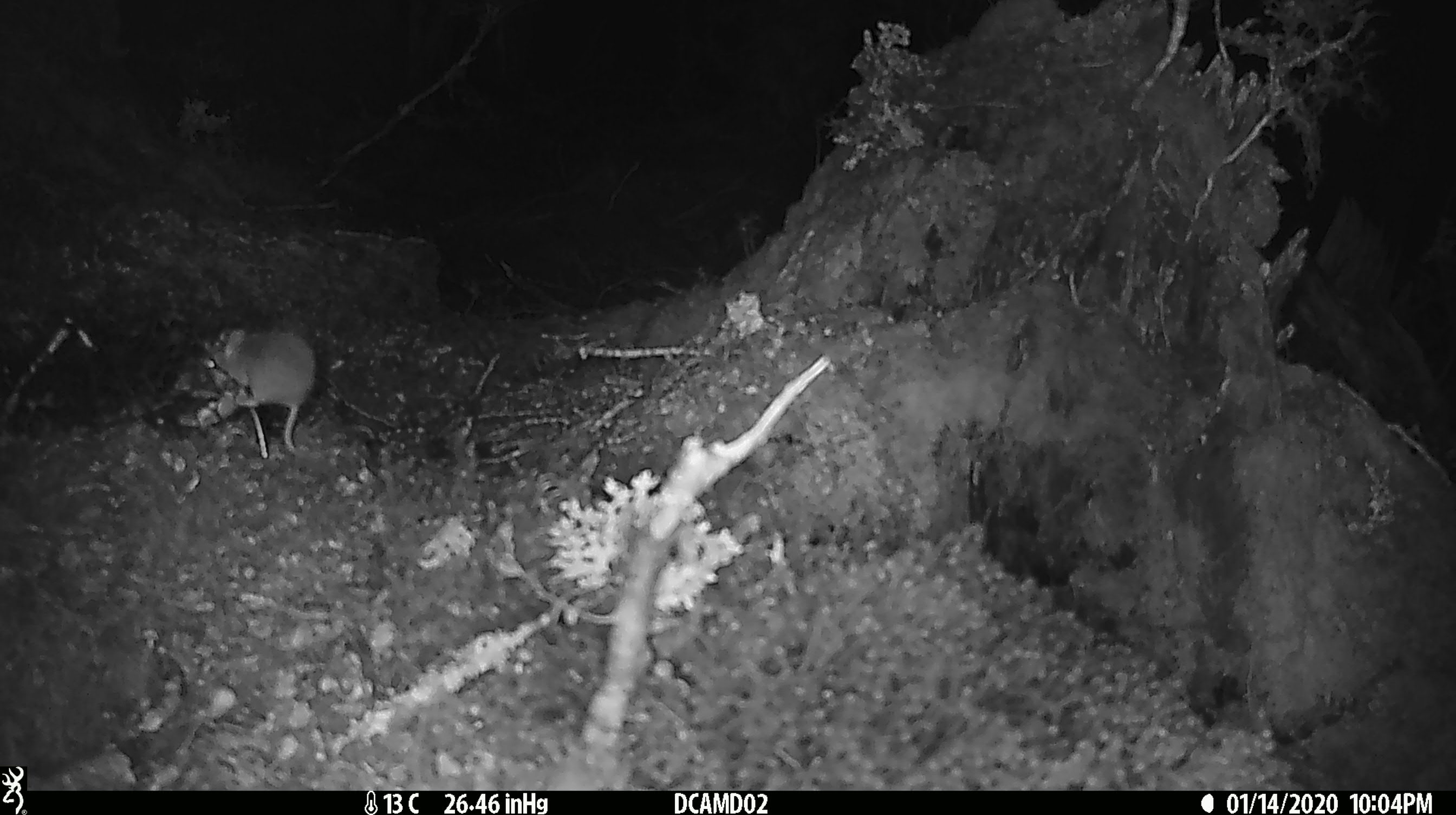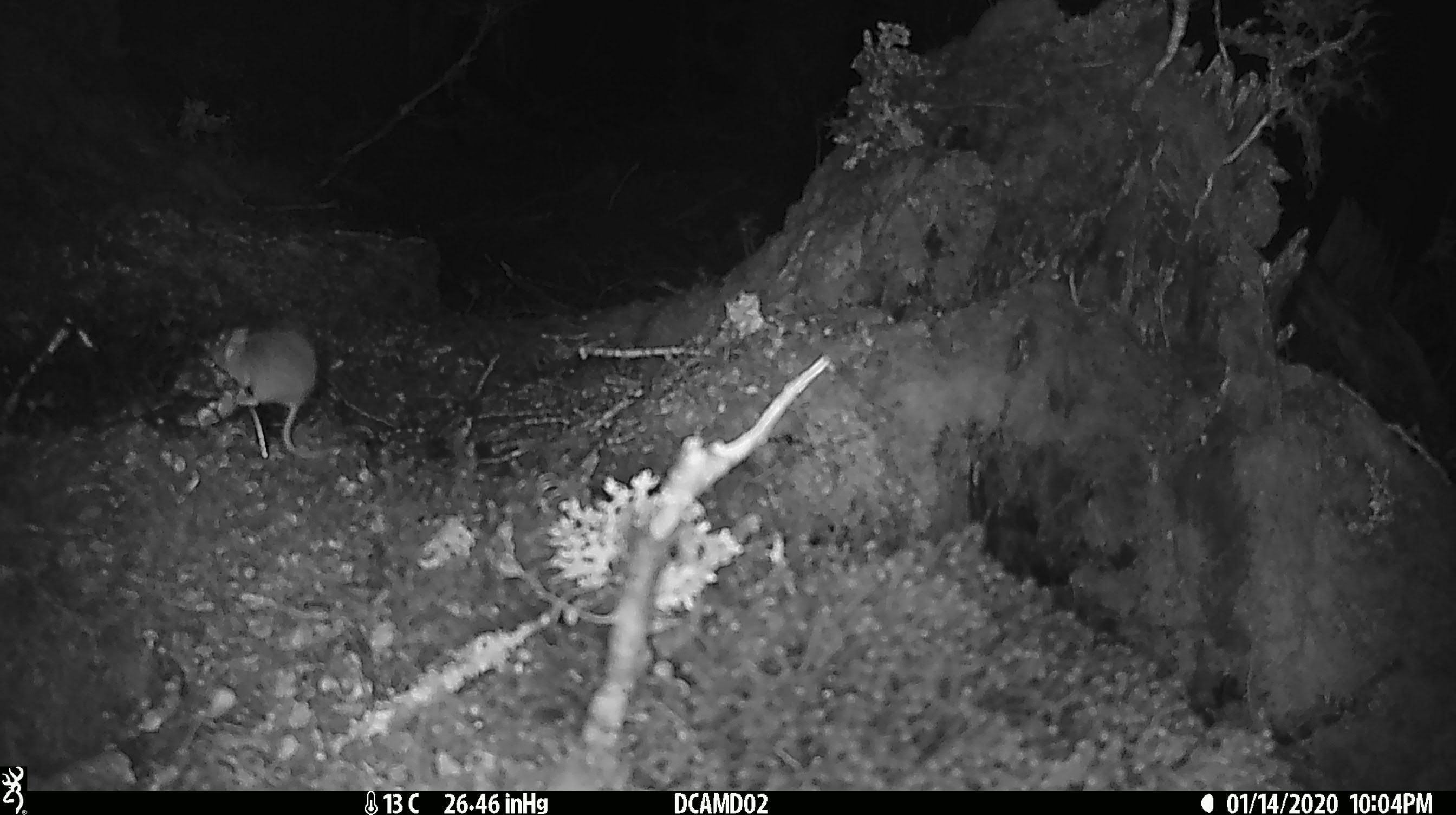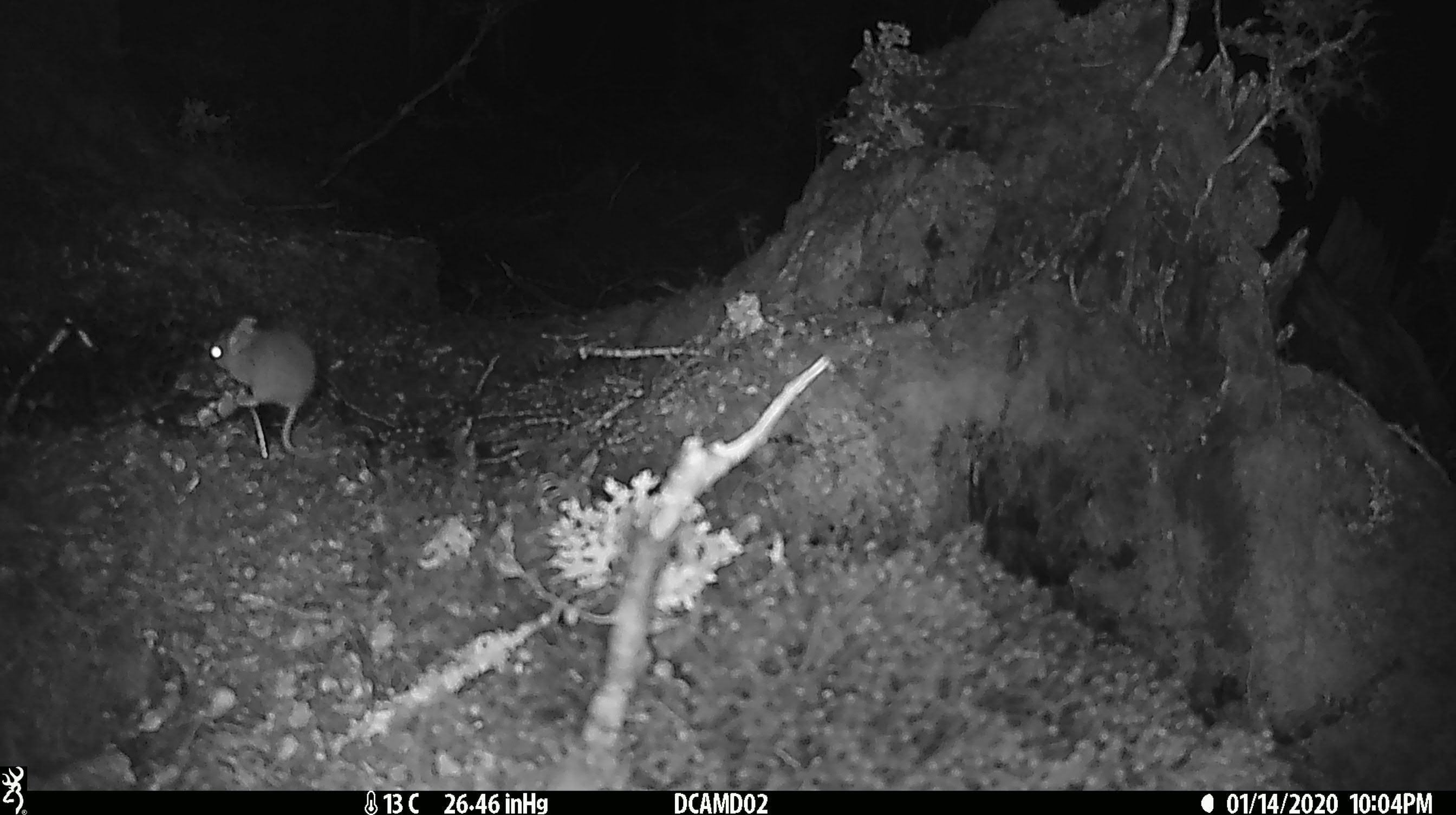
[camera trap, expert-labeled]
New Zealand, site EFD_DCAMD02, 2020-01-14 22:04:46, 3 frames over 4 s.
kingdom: Animalia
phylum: Chordata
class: Mammalia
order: Rodentia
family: Muridae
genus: Mus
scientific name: Mus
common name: mouse